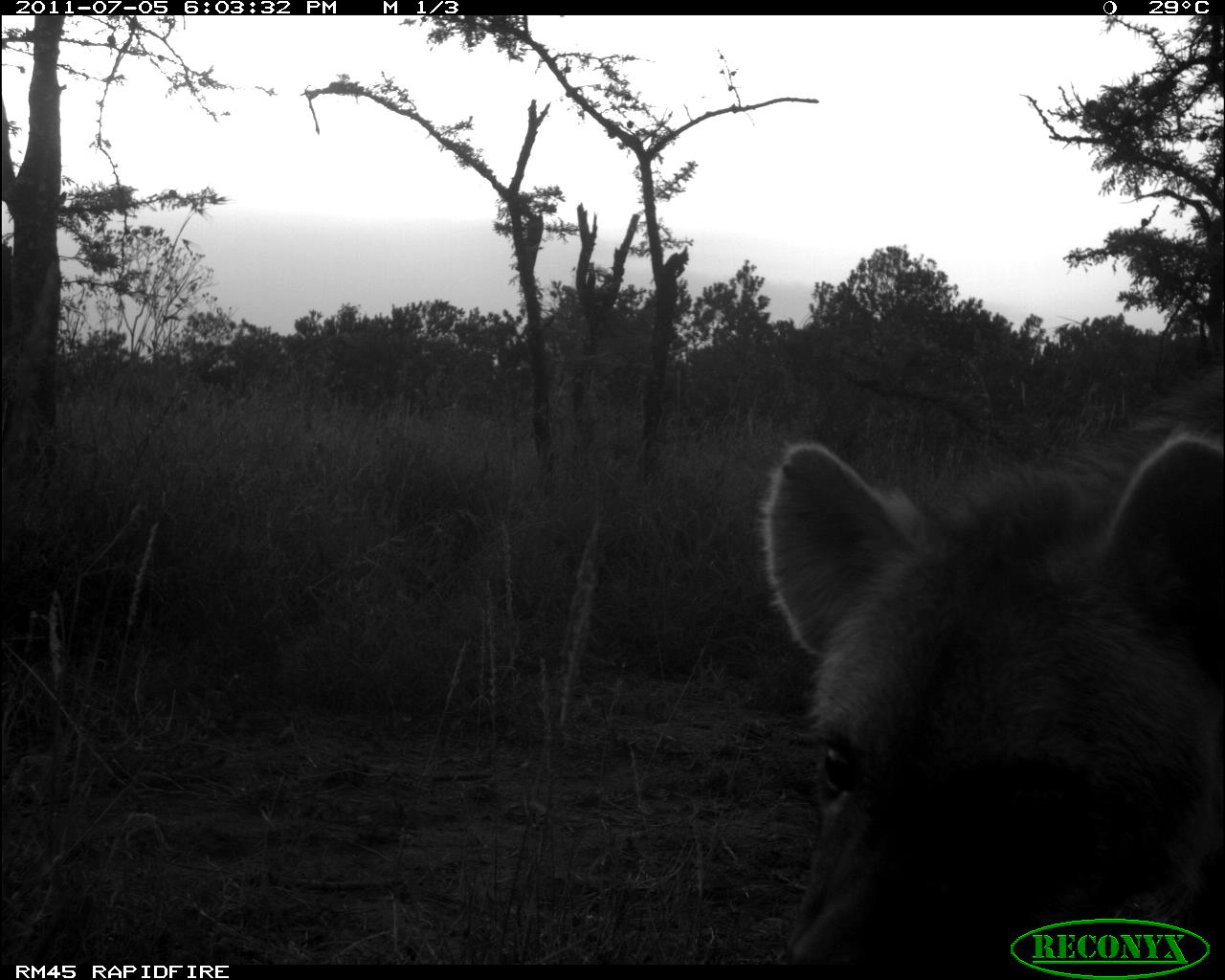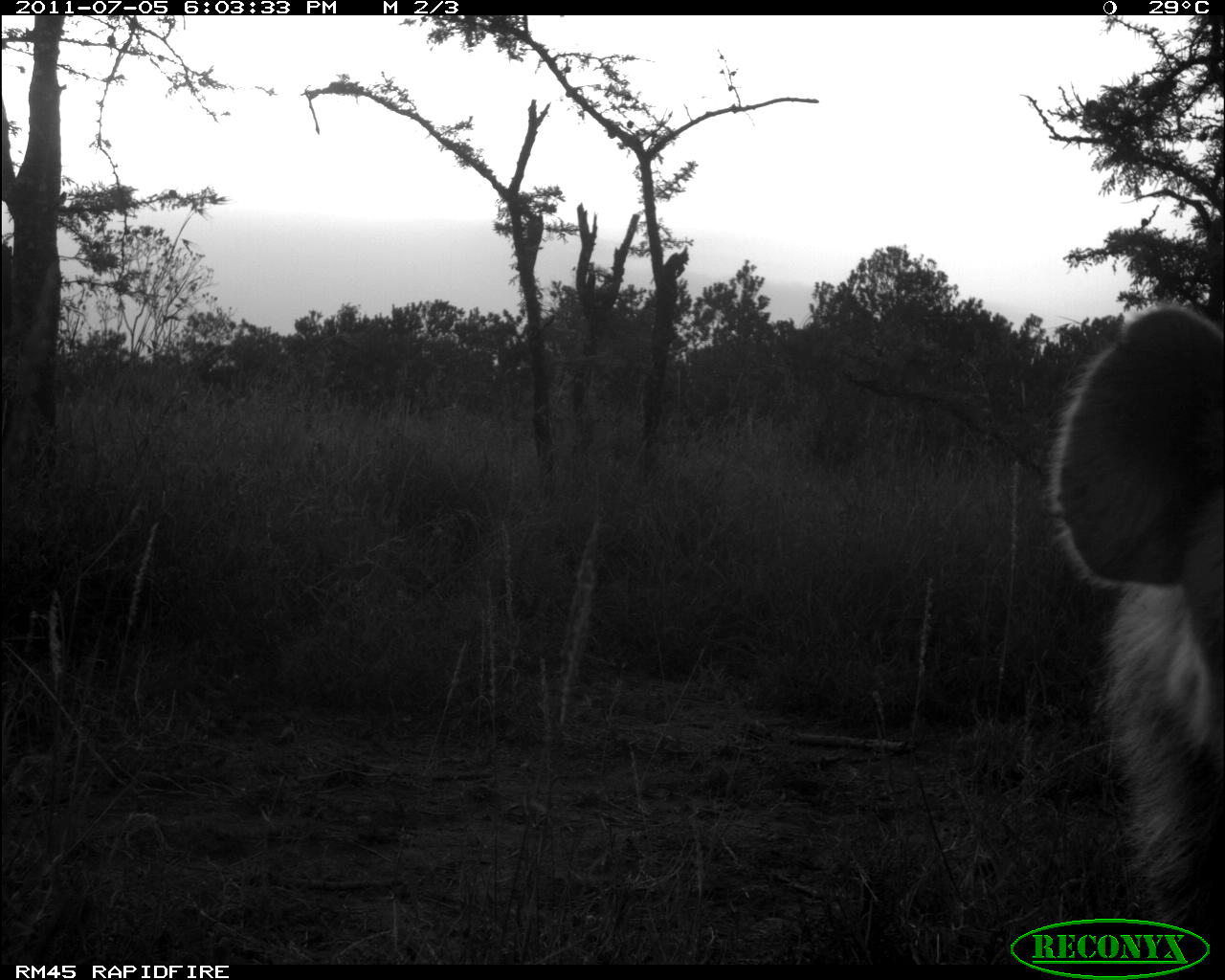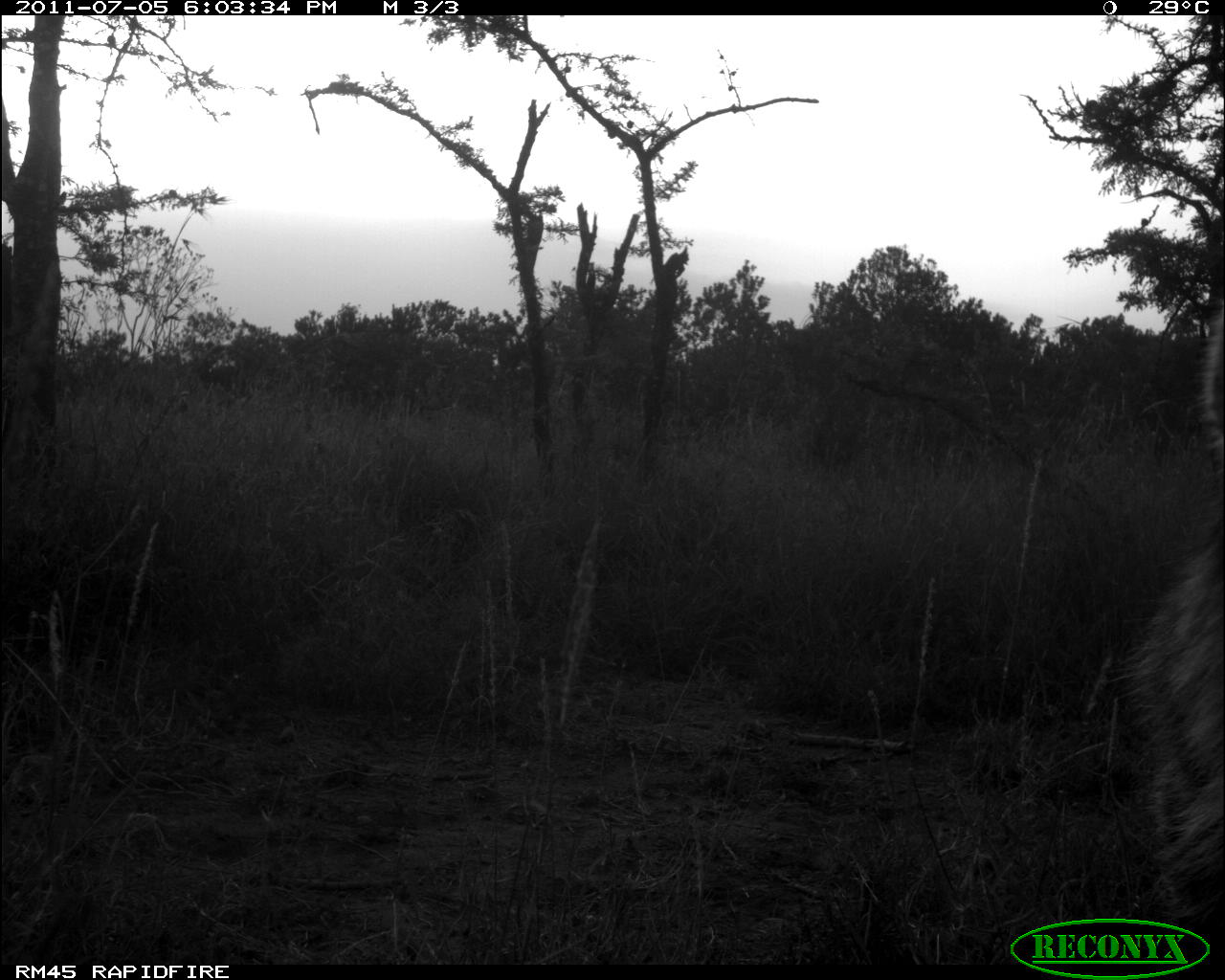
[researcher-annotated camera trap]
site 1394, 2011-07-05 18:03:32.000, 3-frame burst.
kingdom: Animalia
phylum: Chordata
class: Mammalia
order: Carnivora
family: Hyaenidae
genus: Crocuta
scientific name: Crocuta crocuta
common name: spotted hyena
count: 1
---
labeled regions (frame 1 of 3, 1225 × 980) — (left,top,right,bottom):
crocuta crocuta: (750,354,1225,964)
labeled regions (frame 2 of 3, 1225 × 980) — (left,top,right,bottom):
crocuta crocuta: (1040,299,1224,957)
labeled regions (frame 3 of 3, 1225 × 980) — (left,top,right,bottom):
crocuta crocuta: (1117,299,1225,913)